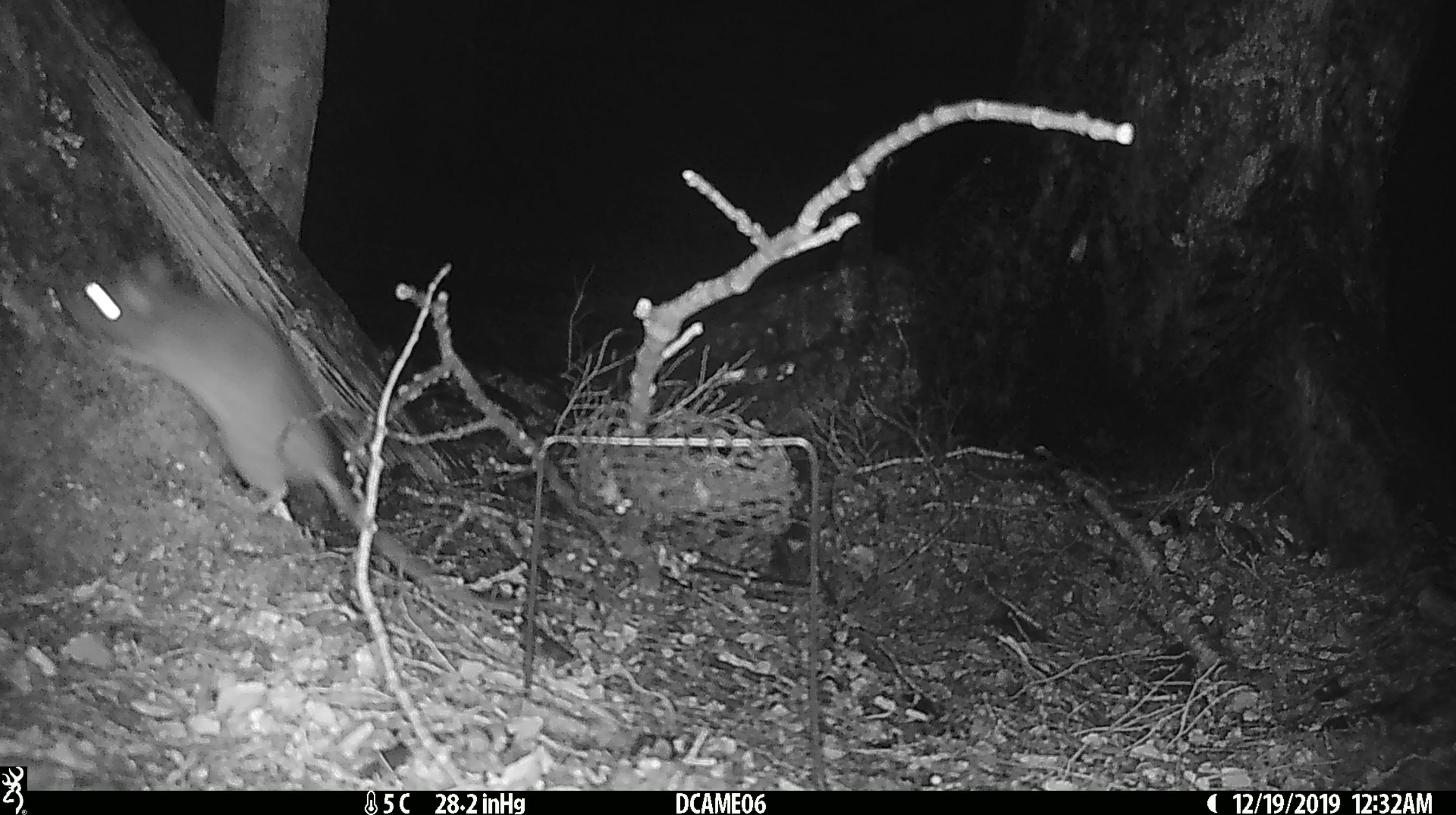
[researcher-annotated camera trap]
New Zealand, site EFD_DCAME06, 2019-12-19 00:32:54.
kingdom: Animalia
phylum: Chordata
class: Mammalia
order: Rodentia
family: Muridae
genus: Rattus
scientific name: Rattus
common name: rat